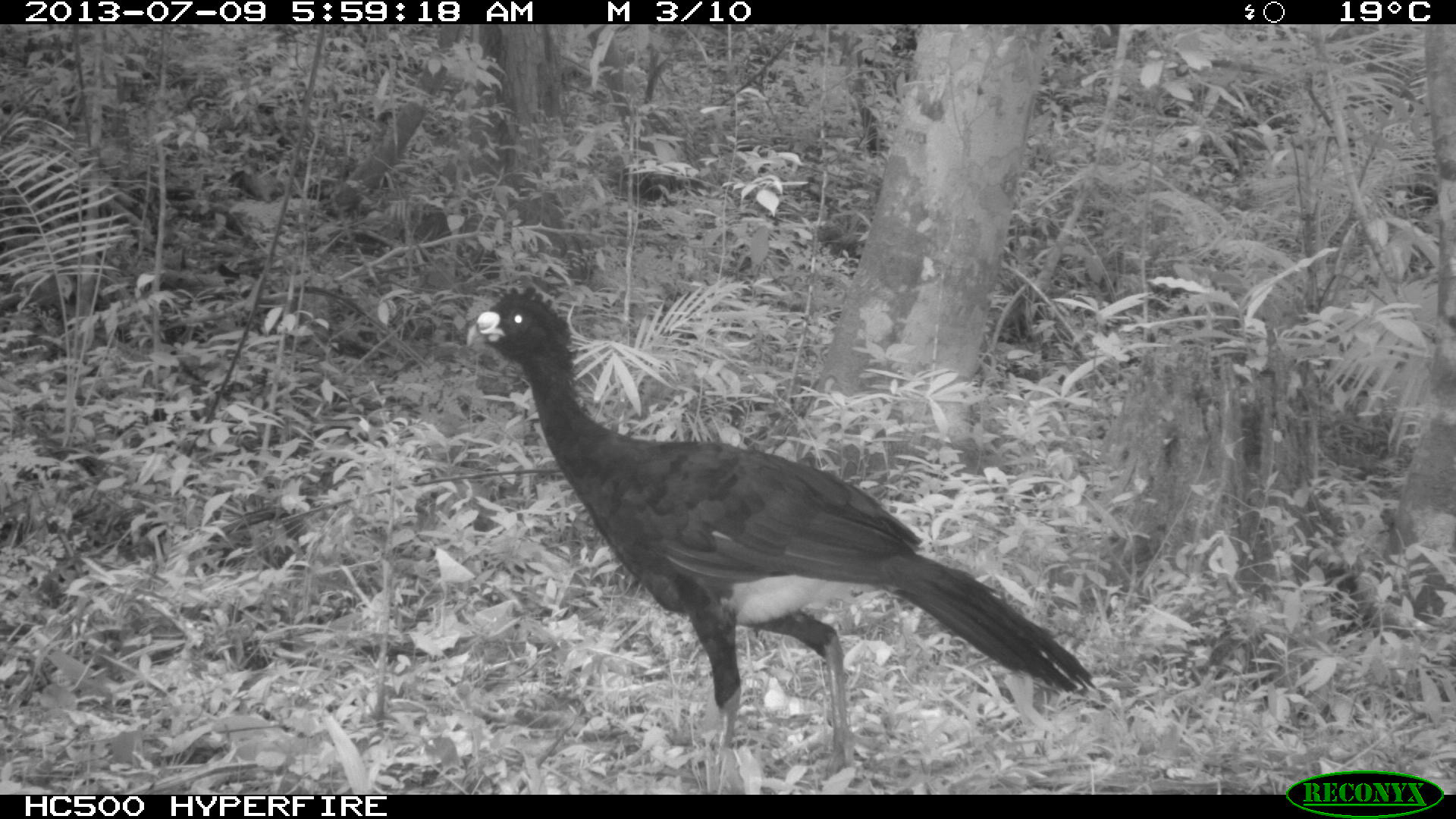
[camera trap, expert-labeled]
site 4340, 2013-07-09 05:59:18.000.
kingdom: Animalia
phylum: Chordata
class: Aves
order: Galliformes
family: Cracidae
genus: Crax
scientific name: Crax rubra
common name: great curassow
Crax rubra (great curassow), count 1, sex male.